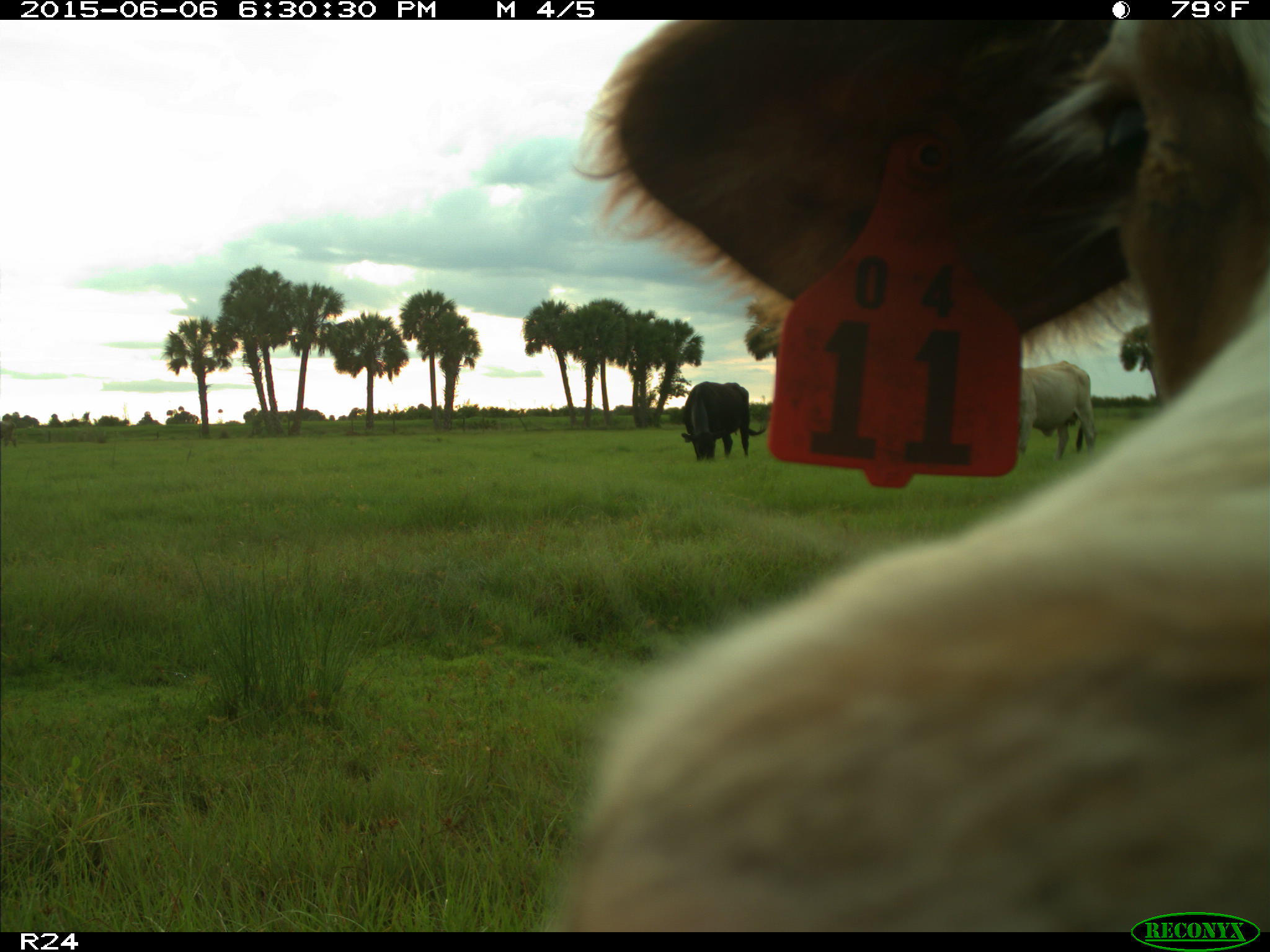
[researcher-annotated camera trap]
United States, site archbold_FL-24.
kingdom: Animalia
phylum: Chordata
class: Mammalia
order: Artiodactyla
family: Bovidae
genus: Bos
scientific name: Bos taurus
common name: domestic cow